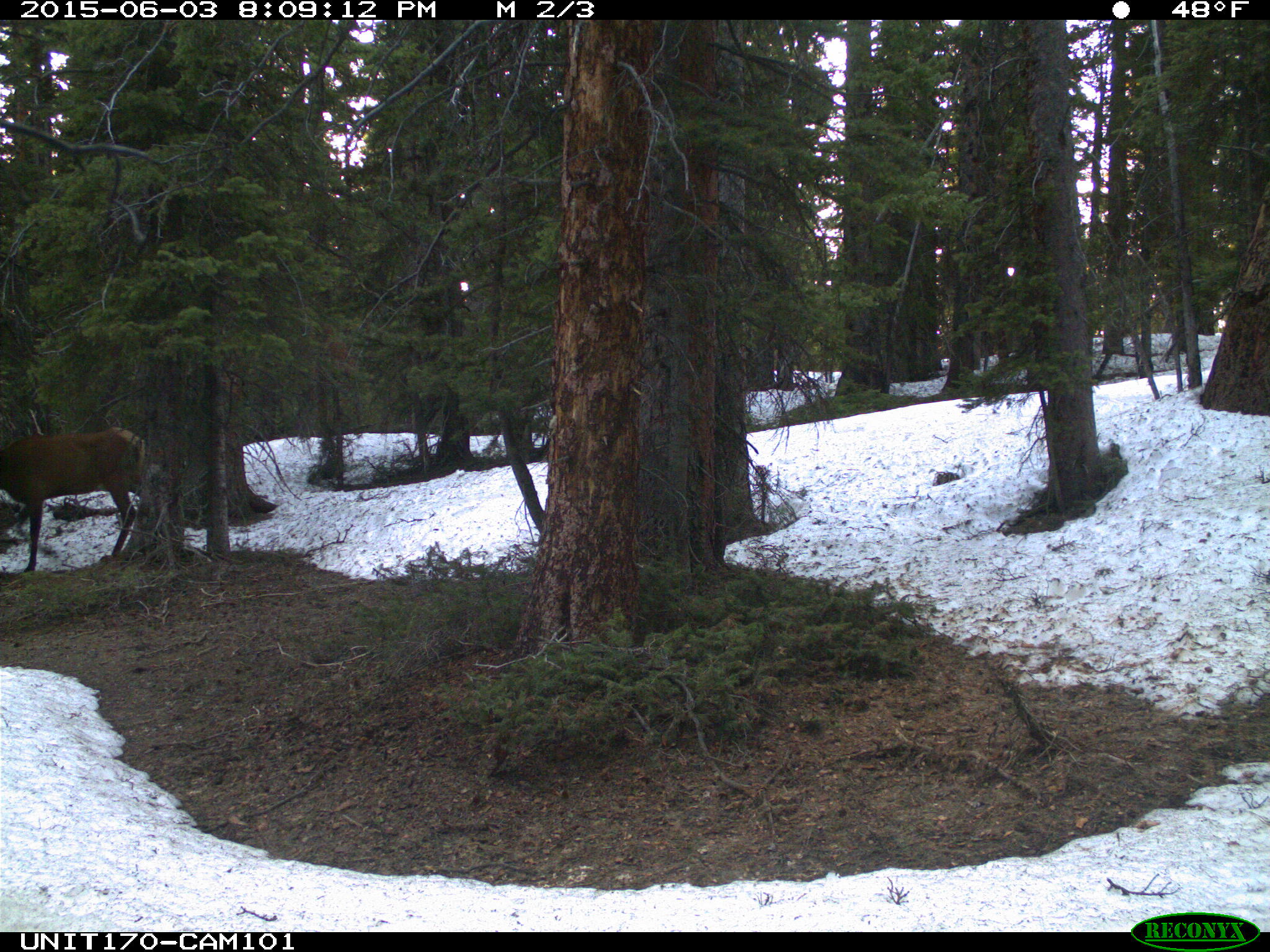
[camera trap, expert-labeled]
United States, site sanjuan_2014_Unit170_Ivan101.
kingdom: Animalia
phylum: Chordata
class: Mammalia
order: Artiodactyla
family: Cervidae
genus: Cervus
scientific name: Cervus elaphus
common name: red deer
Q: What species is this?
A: Cervus elaphus (red deer).